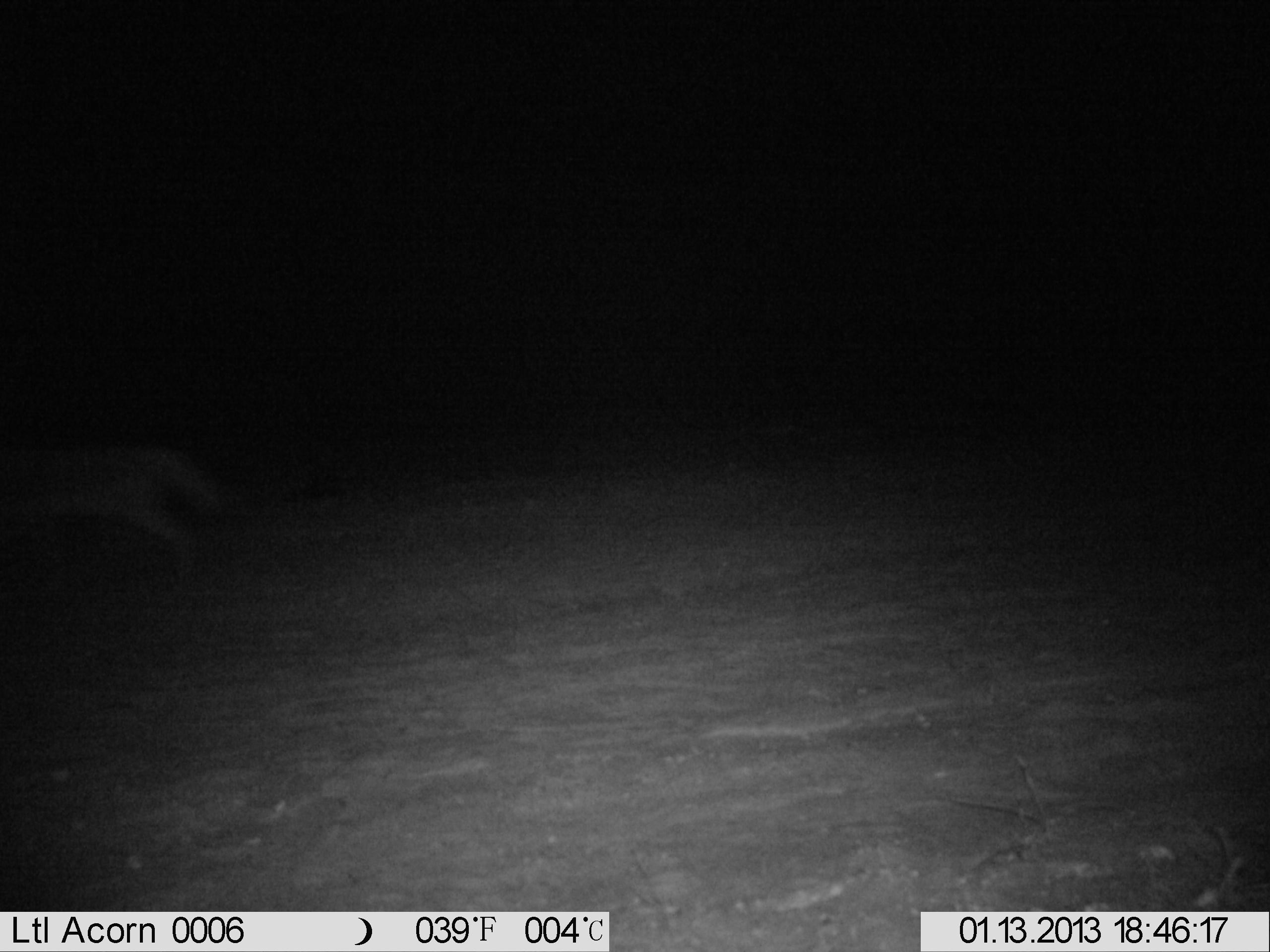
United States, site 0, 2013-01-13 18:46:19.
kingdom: Animalia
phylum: Chordata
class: Mammalia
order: Carnivora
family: Canidae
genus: Canis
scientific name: Canis latrans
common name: coyote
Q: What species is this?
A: Coyote (Canis latrans).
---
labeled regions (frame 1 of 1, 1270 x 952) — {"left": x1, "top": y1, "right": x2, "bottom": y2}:
coyote: {"left": 11, "top": 409, "right": 217, "bottom": 587}